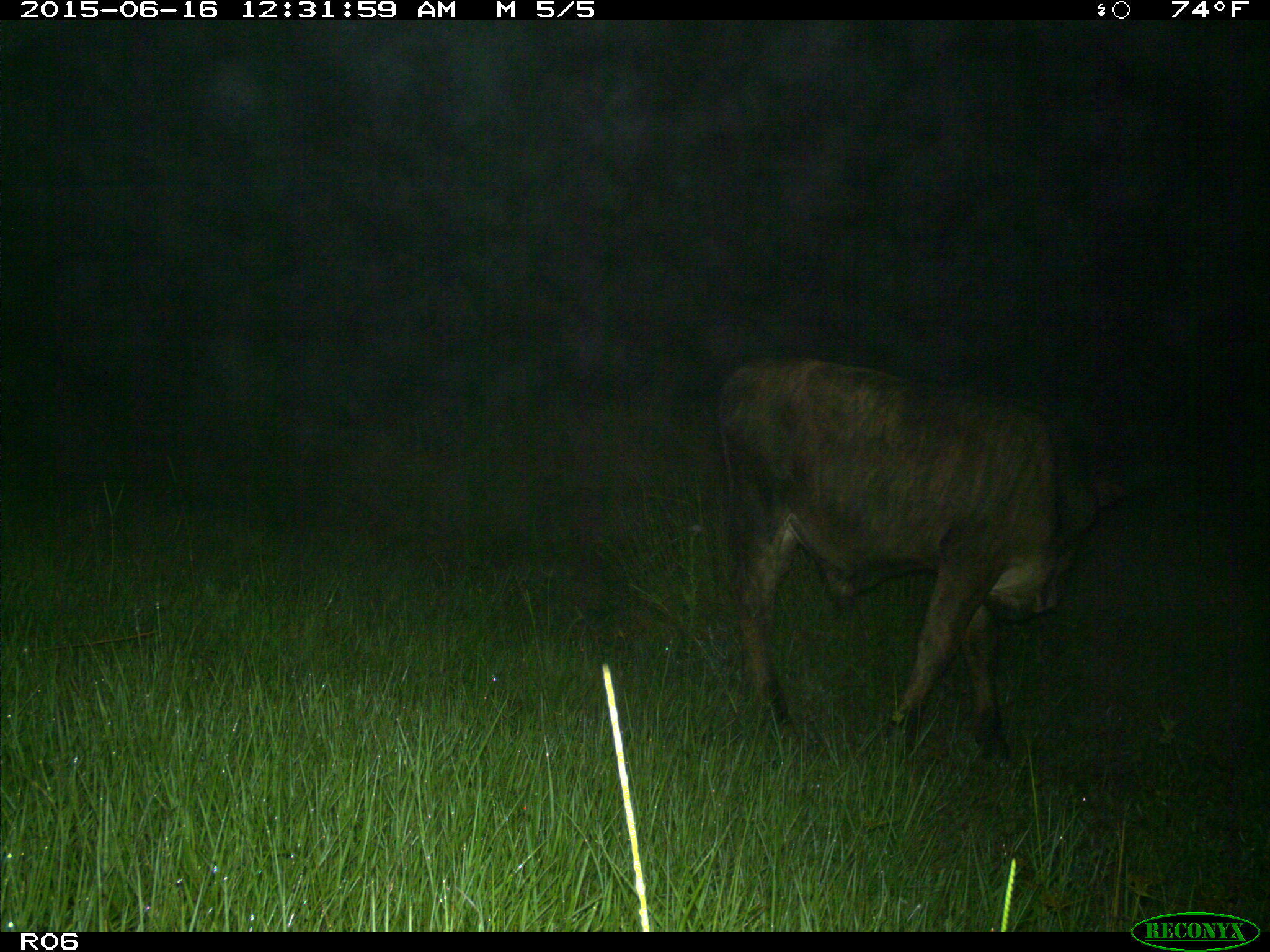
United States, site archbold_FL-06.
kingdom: Animalia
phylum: Chordata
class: Mammalia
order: Artiodactyla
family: Bovidae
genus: Bos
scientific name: Bos taurus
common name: domestic cow